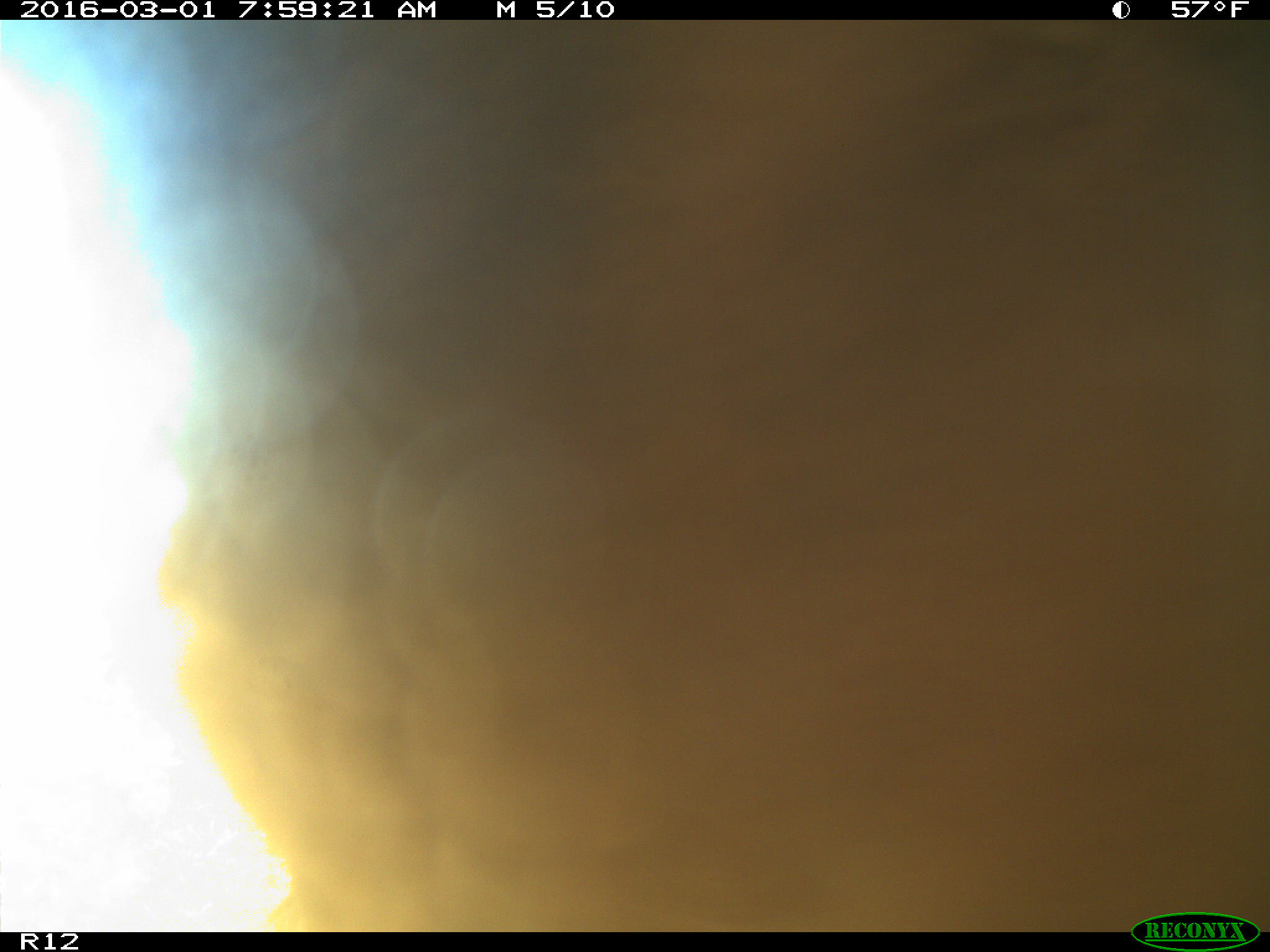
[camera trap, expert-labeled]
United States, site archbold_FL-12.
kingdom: Animalia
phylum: Chordata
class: Mammalia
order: Artiodactyla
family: Bovidae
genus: Bos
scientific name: Bos taurus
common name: domestic cow